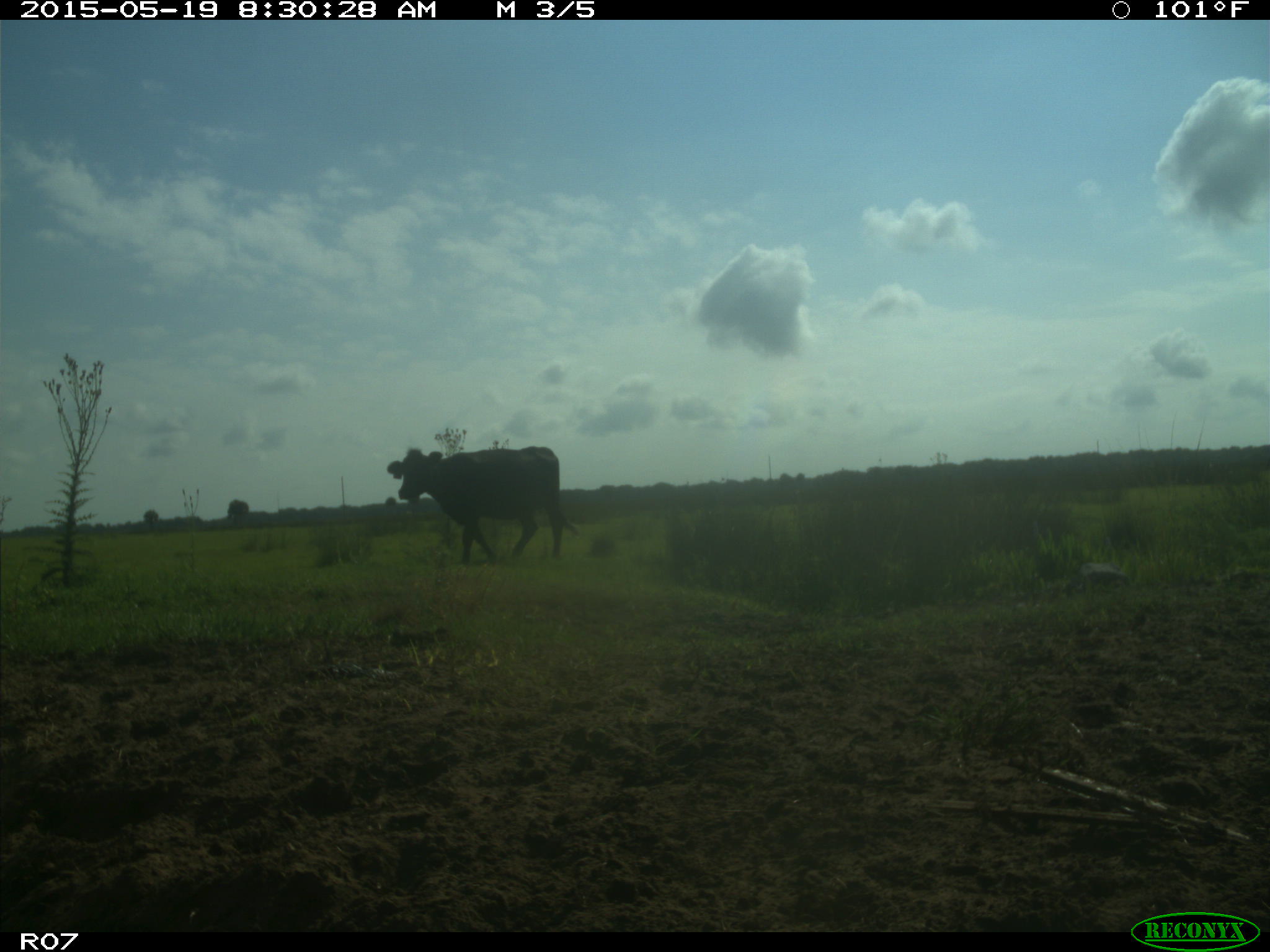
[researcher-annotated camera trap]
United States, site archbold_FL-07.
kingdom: Animalia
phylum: Chordata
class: Mammalia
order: Artiodactyla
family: Bovidae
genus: Bos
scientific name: Bos taurus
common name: domestic cow